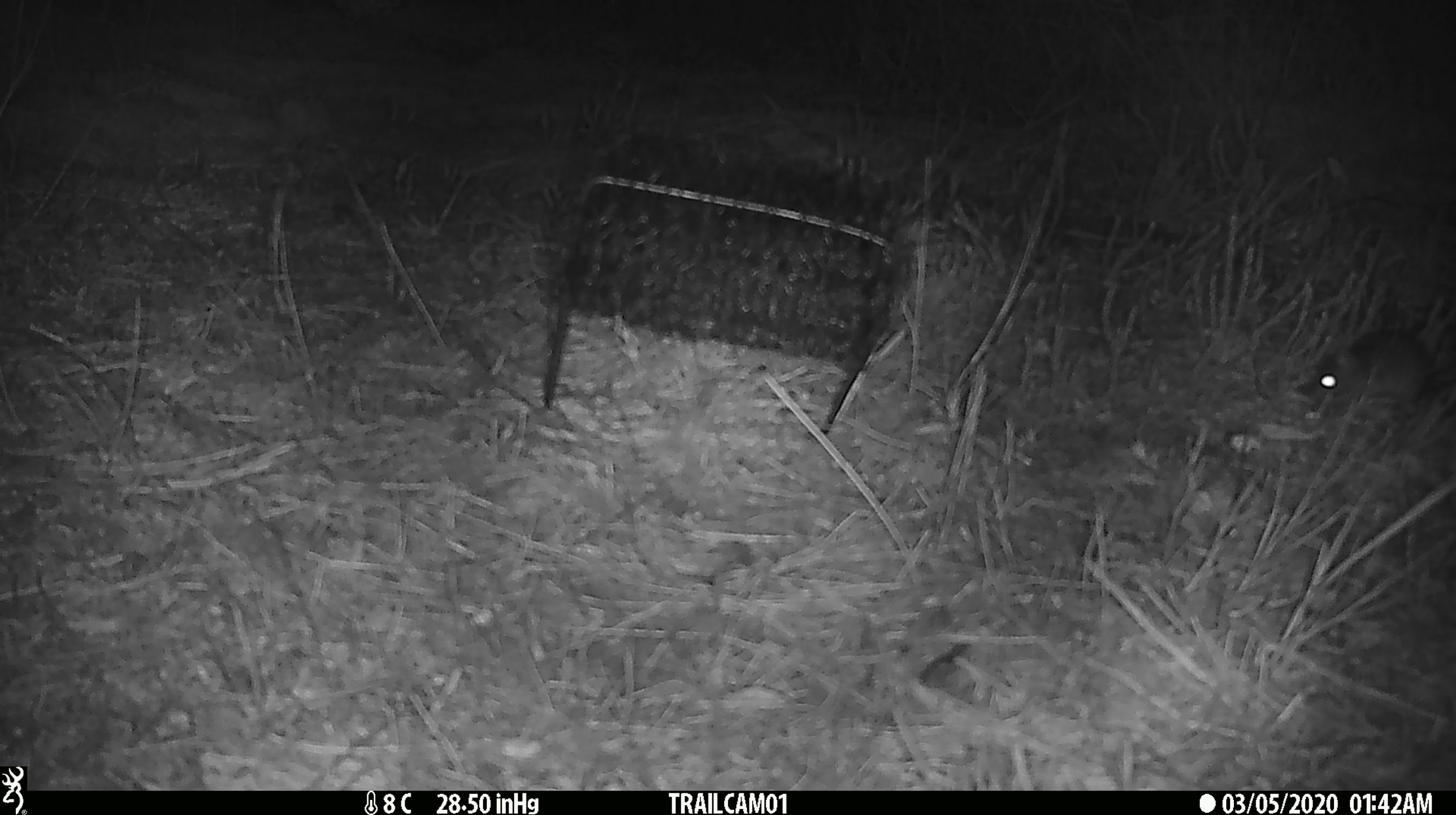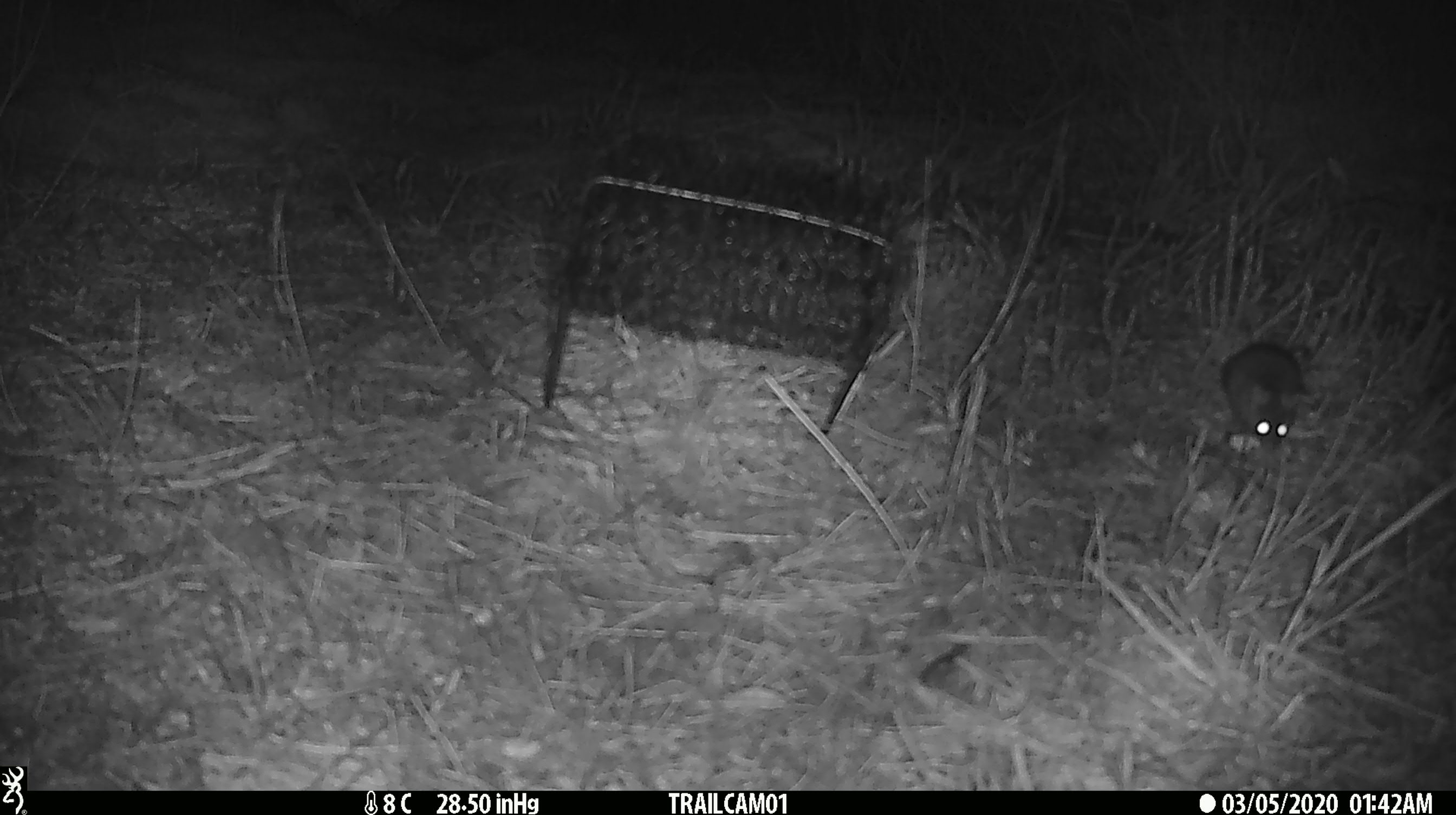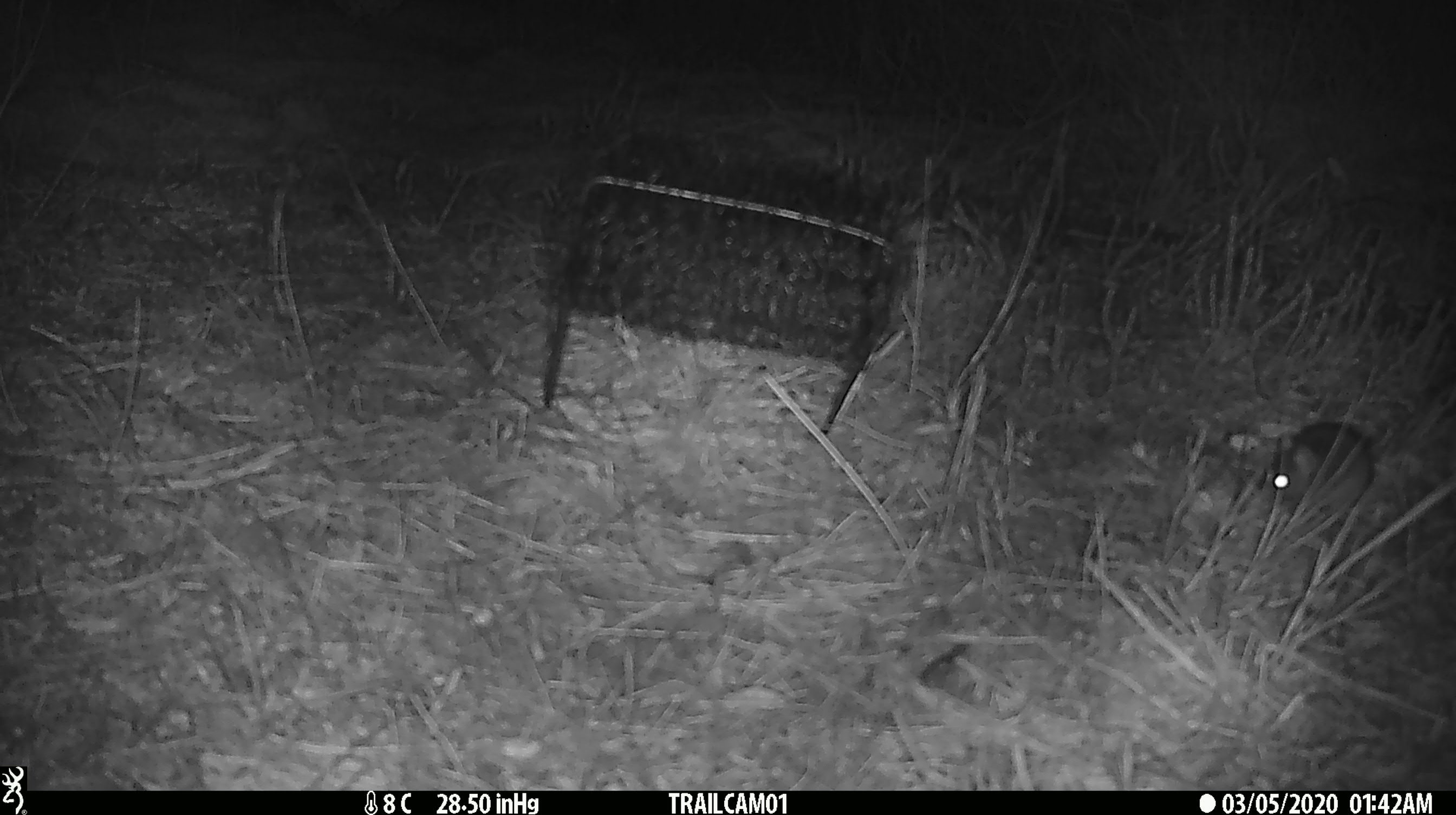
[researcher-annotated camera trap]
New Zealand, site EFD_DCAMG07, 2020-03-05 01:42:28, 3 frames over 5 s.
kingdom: Animalia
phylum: Chordata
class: Mammalia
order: Rodentia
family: Muridae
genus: Mus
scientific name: Mus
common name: mouse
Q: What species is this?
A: Mouse (Mus).